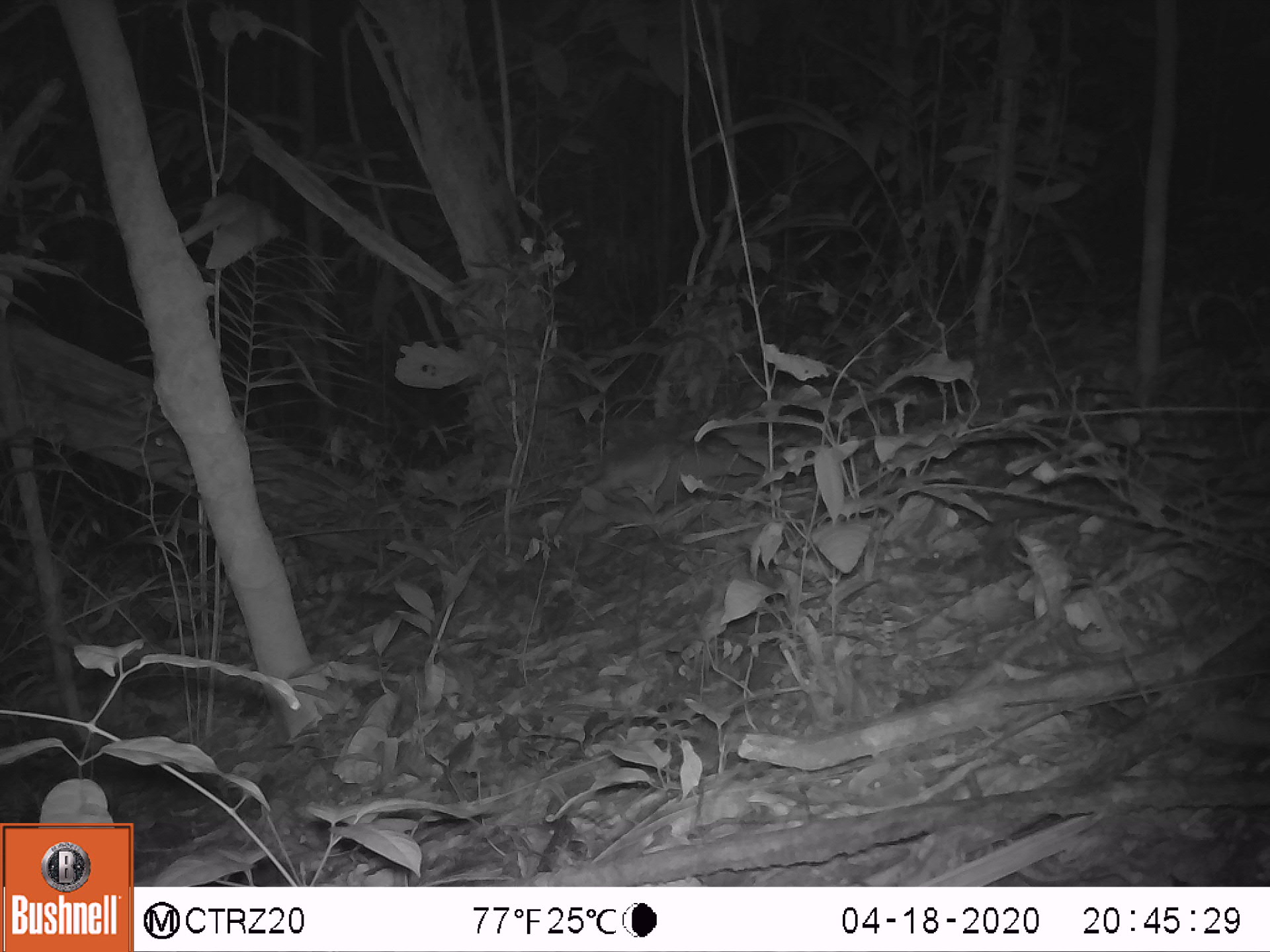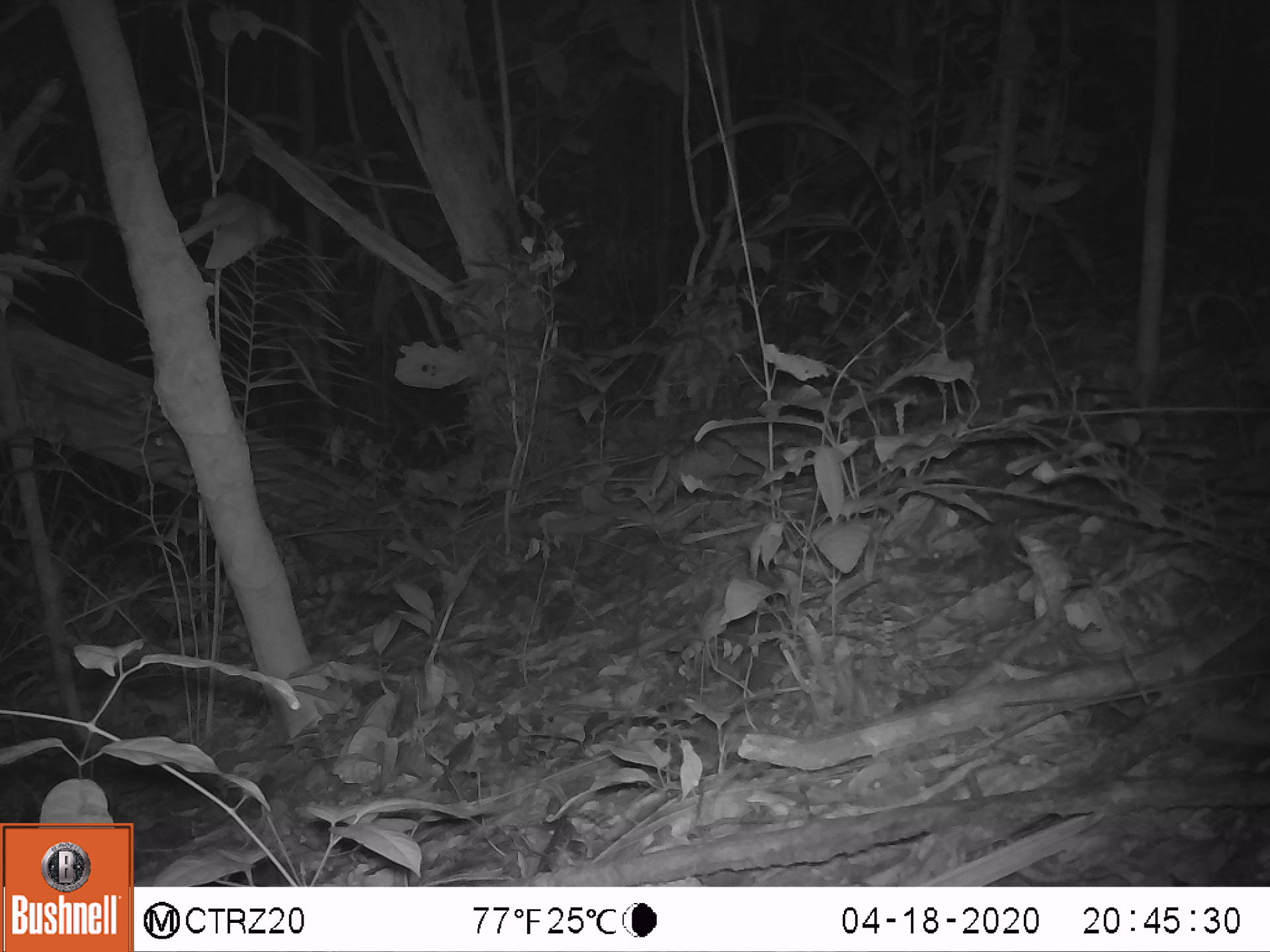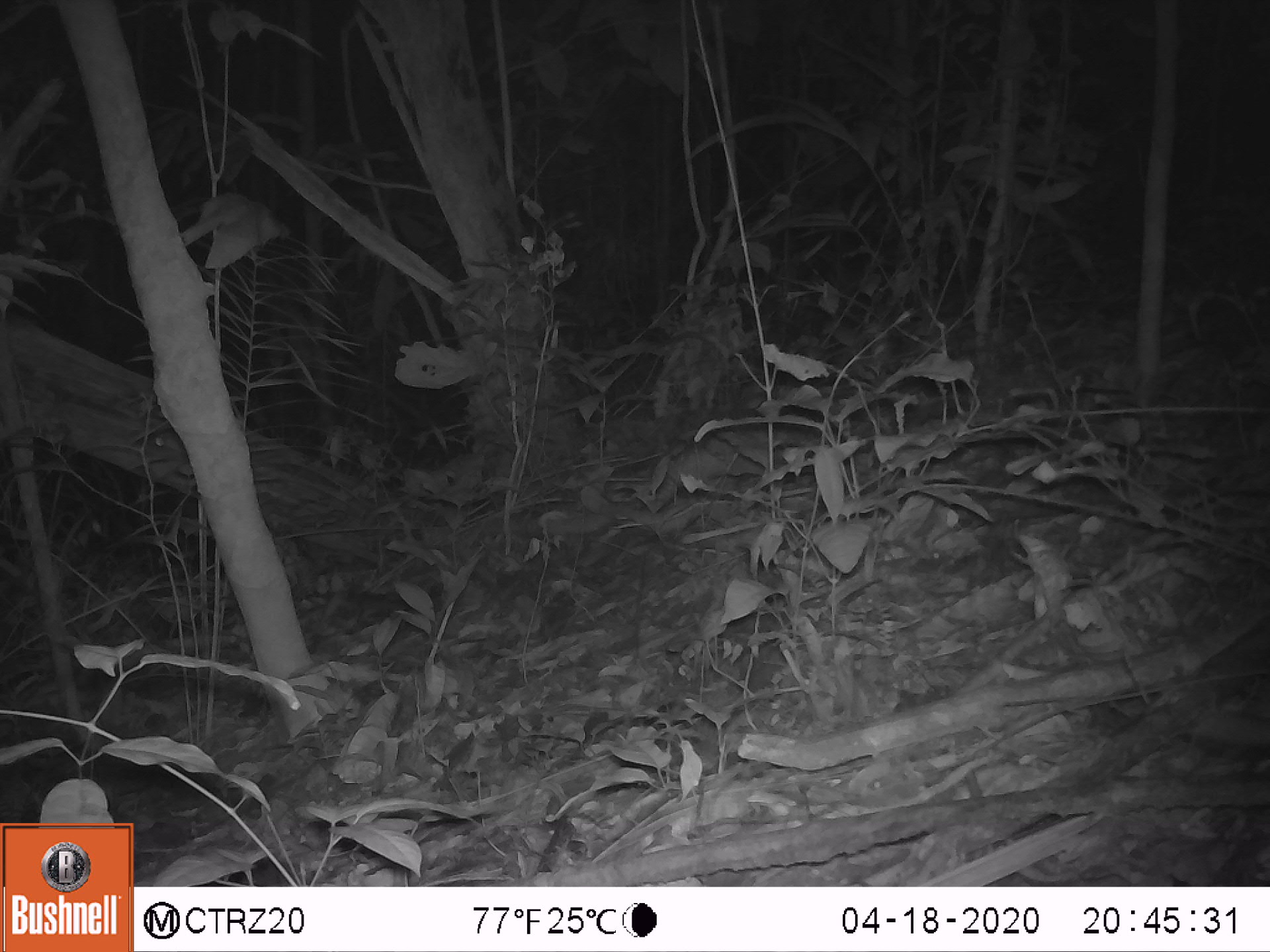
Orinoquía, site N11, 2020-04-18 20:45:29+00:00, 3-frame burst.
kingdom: Animalia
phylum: Chordata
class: Mammalia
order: Cingulata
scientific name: Cingulata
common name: armadillo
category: unknown armadillo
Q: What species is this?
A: Unknown armadillo (armadillo) (Cingulata).